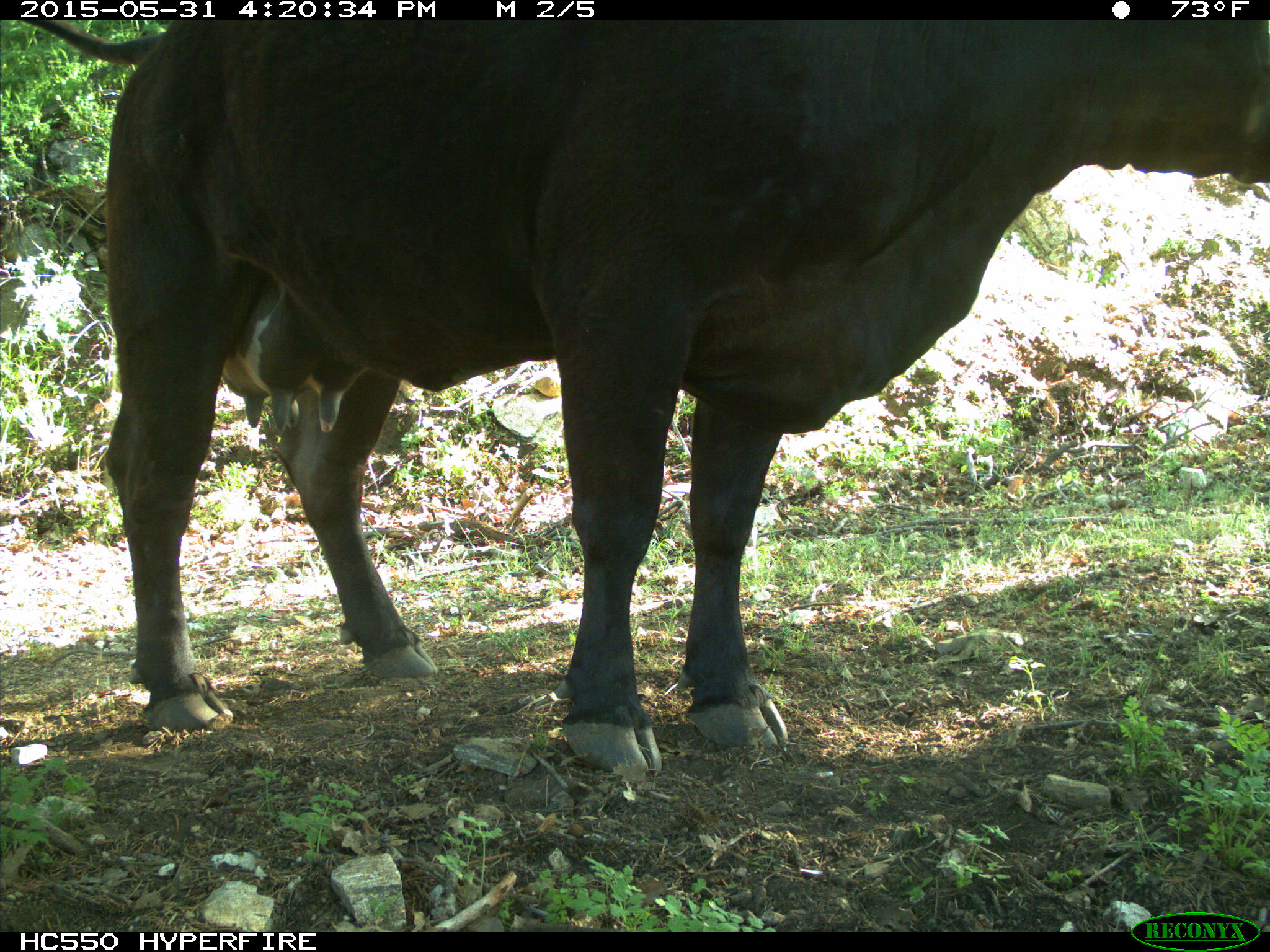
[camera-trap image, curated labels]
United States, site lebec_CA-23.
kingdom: Animalia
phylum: Chordata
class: Mammalia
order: Artiodactyla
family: Bovidae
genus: Bos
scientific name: Bos taurus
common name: domestic cow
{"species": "Bos taurus (domestic cow)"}